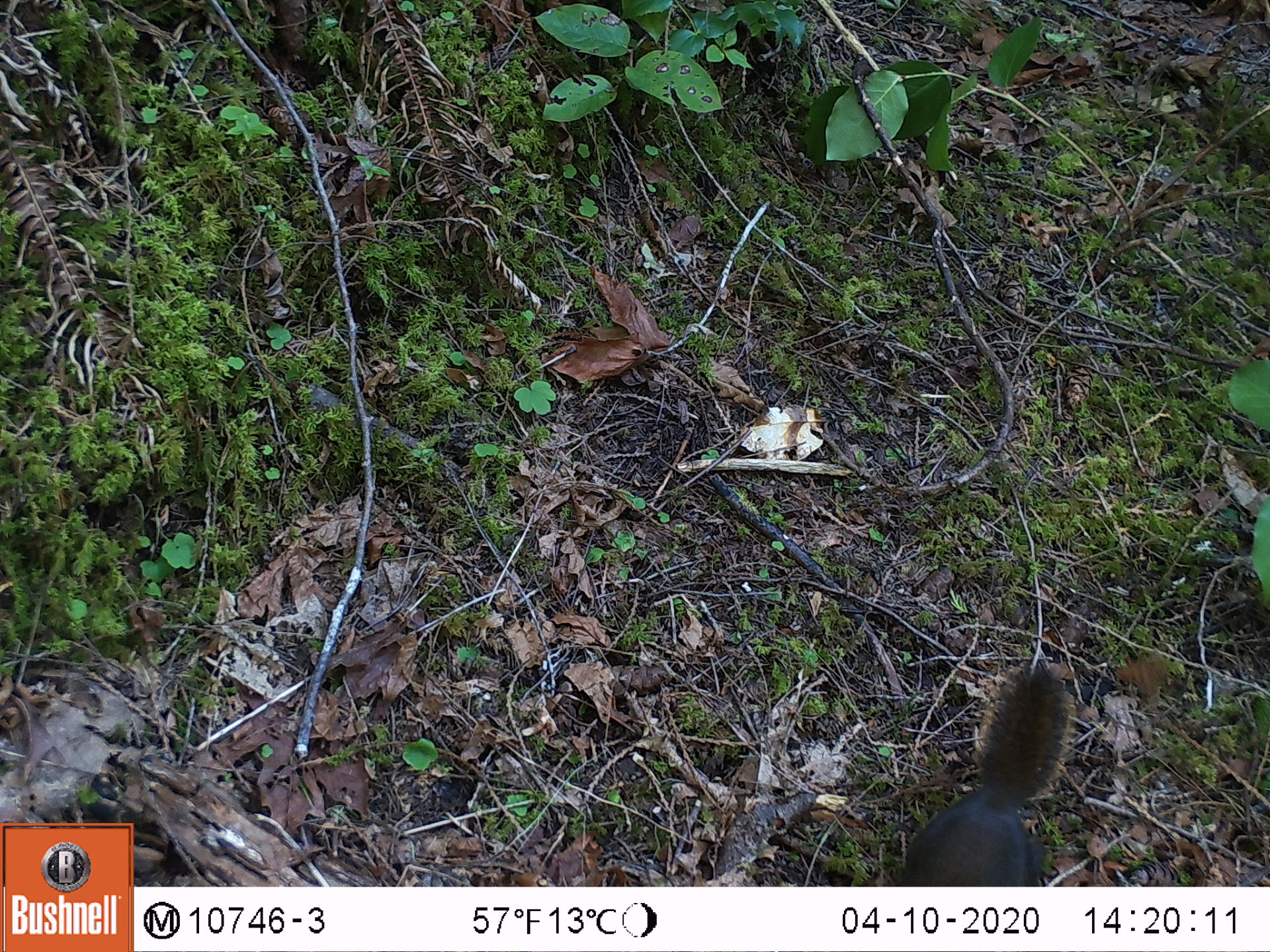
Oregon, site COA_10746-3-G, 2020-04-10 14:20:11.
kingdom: Animalia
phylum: Chordata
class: Mammalia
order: Rodentia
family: Sciuridae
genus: Tamiasciurus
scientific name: Tamiasciurus douglasii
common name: douglas squirrel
Douglas squirrel (Tamiasciurus douglasii).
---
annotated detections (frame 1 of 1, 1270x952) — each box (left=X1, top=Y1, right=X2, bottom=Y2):
douglas squirrel: (left=892, top=665, right=1070, bottom=882)